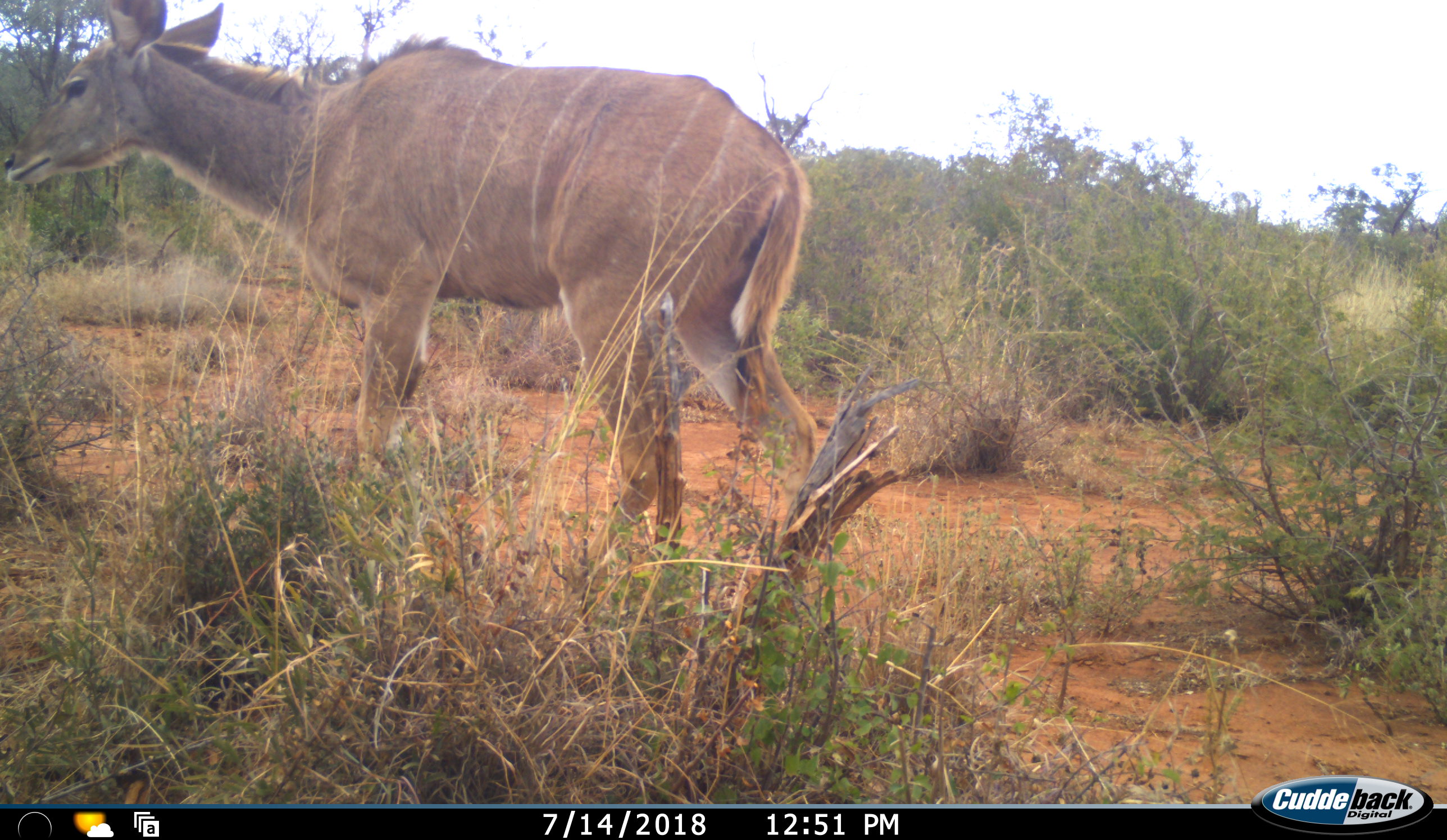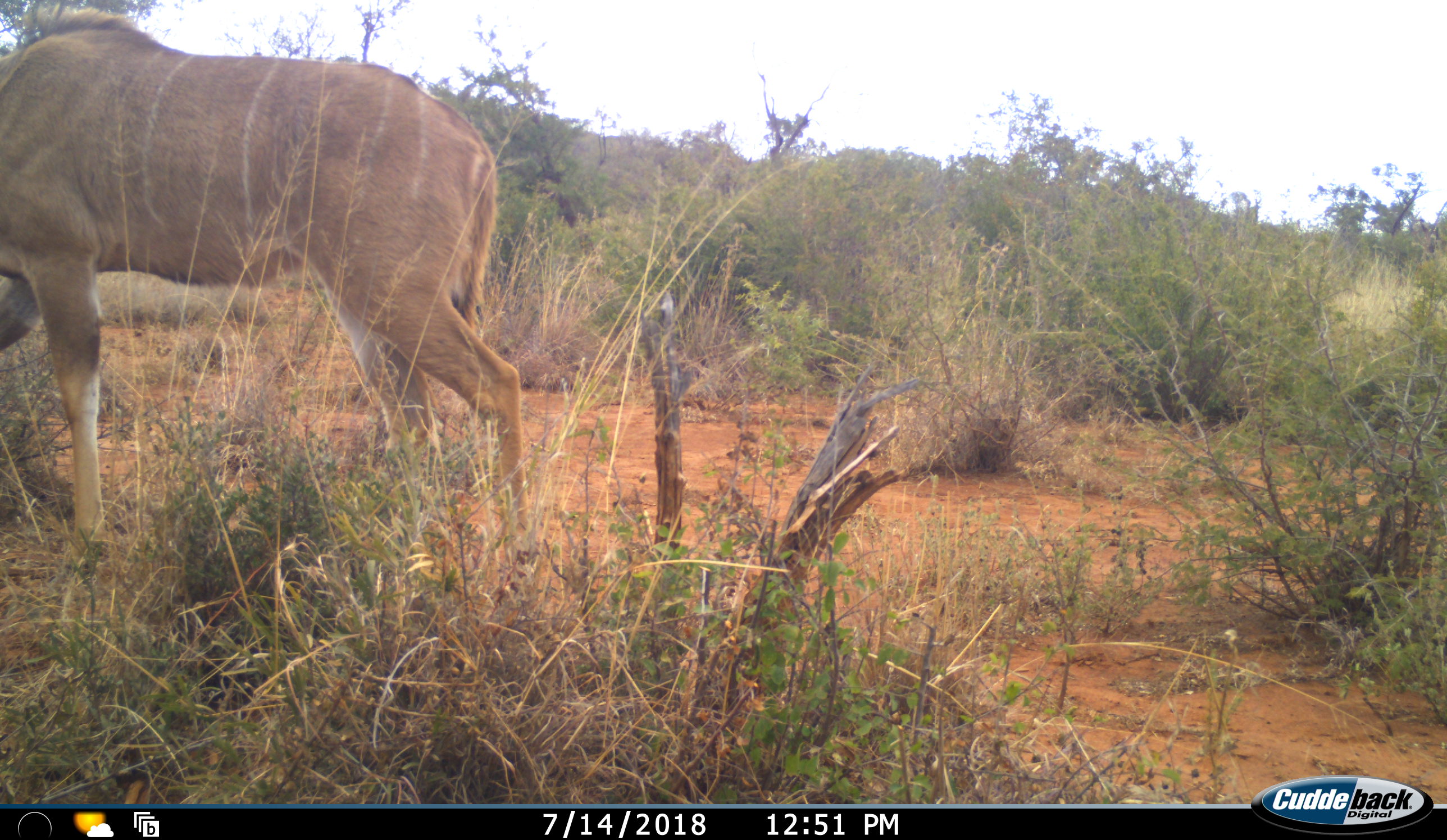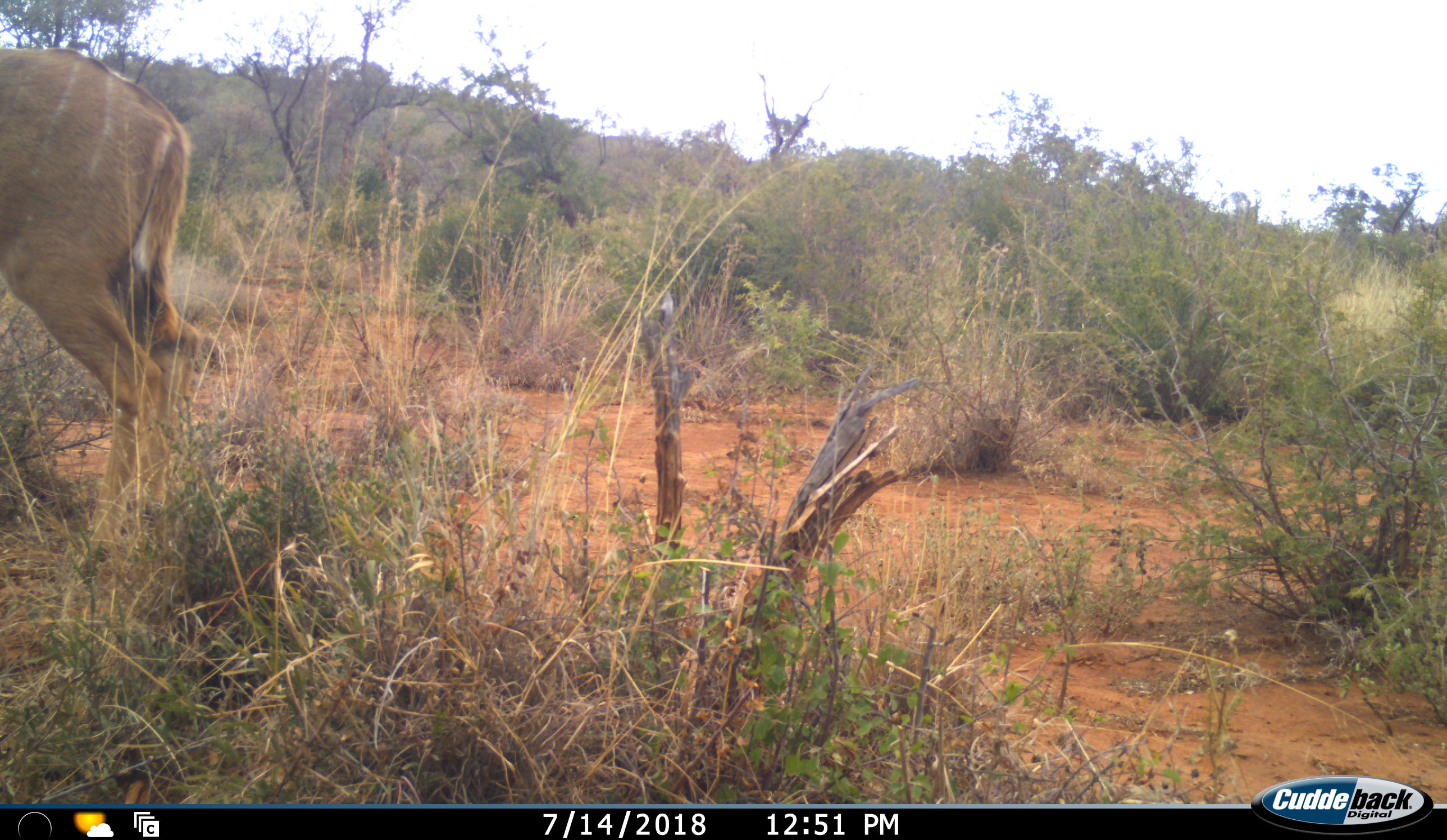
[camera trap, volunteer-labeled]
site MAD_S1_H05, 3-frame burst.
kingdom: Animalia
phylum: Chordata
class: Mammalia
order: Artiodactyla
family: Bovidae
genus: Tragelaphus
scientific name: Tragelaphus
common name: kudu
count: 1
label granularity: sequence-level